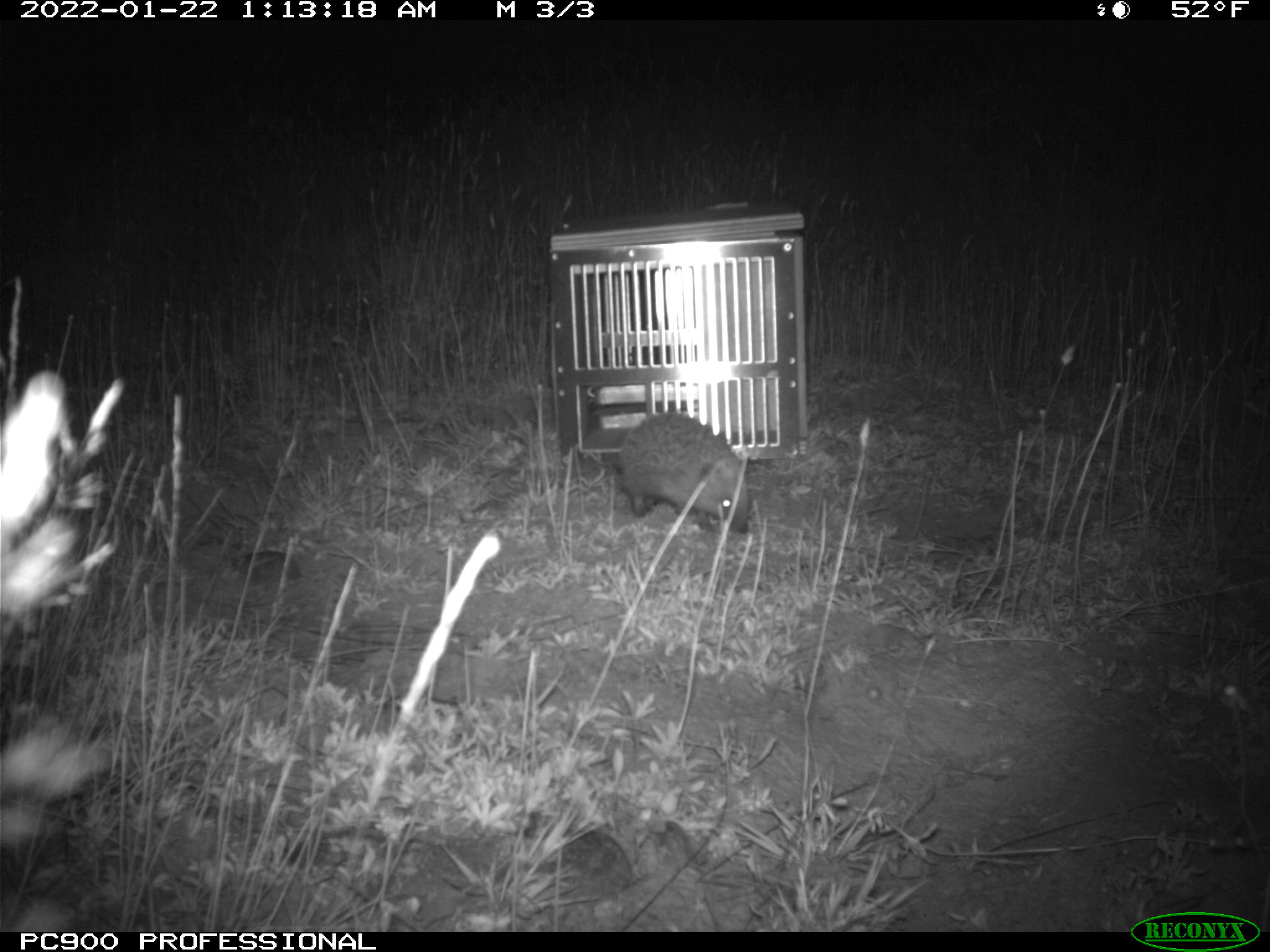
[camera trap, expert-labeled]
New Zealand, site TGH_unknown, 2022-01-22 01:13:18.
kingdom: Animalia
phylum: Chordata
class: Mammalia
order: Eulipotyphla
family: Erinaceidae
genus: Erinaceus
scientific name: Erinaceus europaeus europaeus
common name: european hedgehog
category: hedgehog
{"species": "hedgehog (european hedgehog) (Erinaceus europaeus europaeus)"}